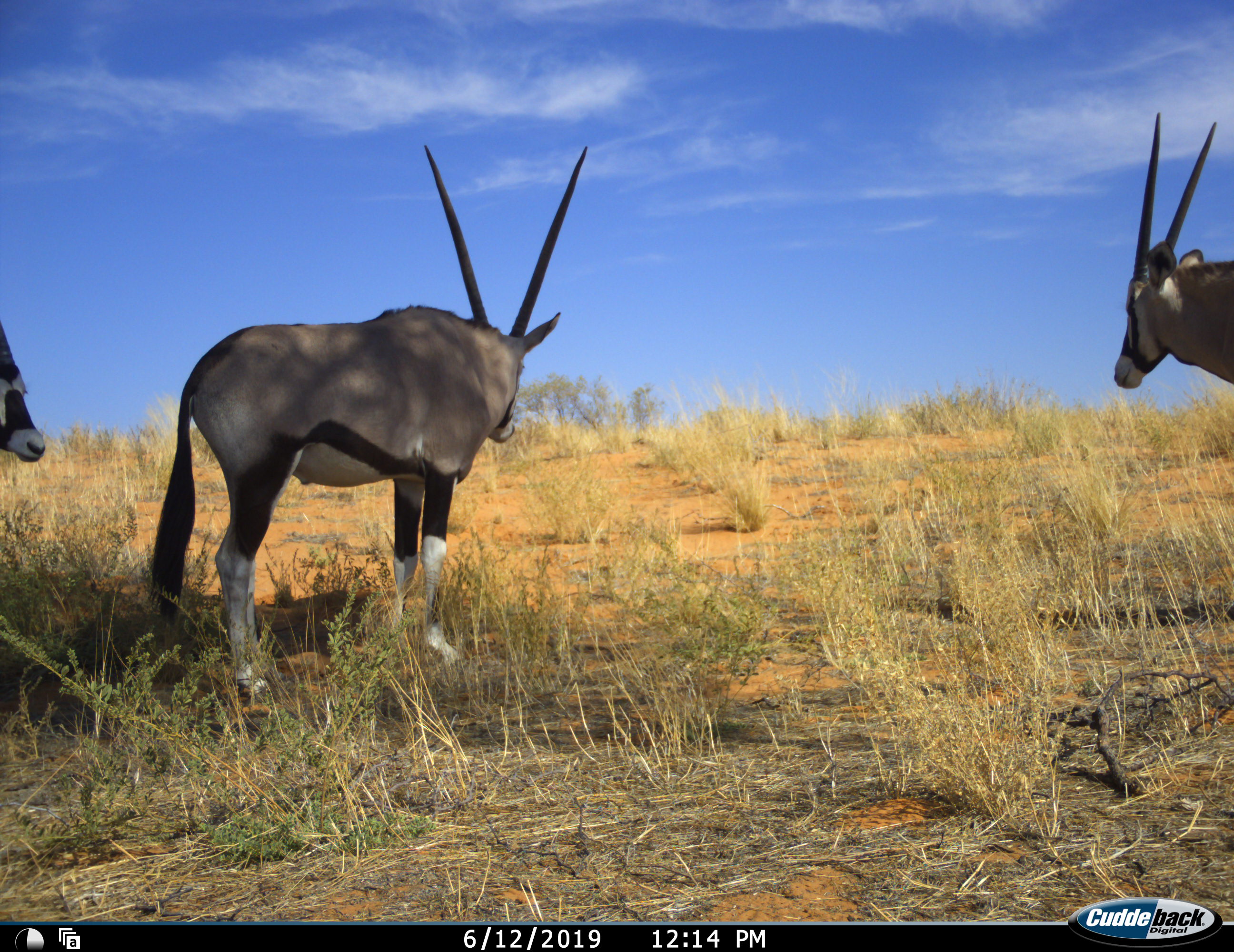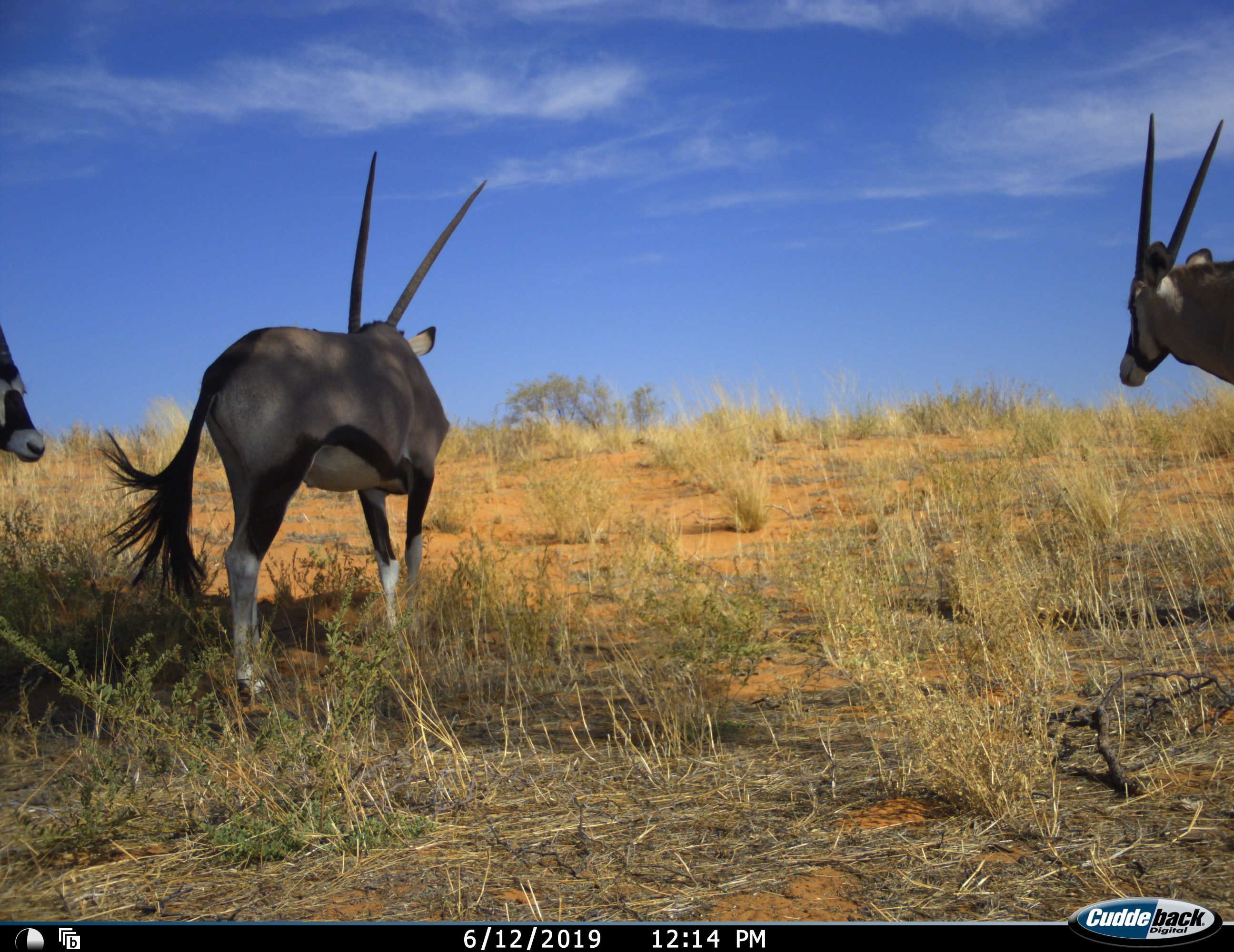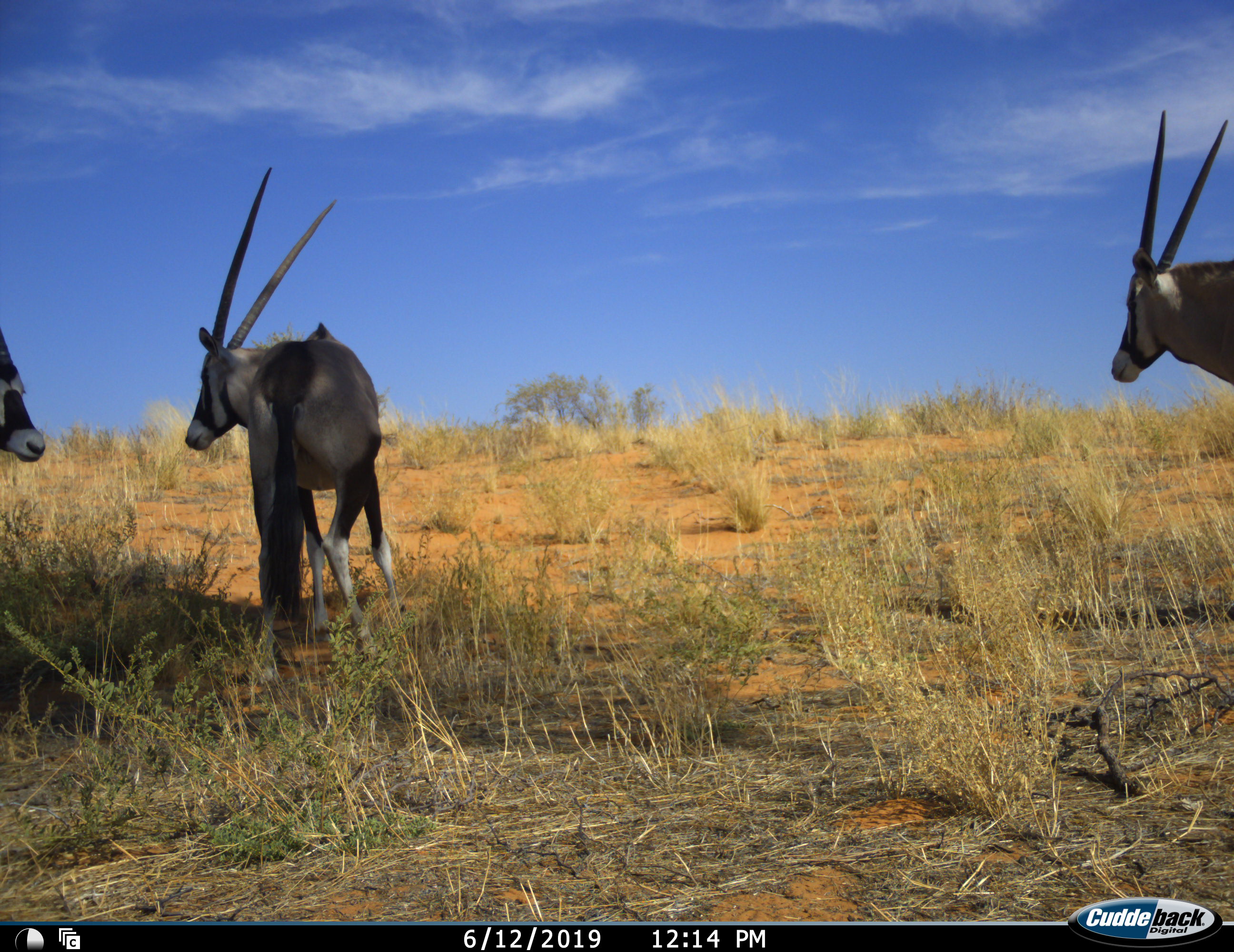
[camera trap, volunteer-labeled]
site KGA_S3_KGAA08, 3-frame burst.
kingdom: Animalia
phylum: Chordata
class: Mammalia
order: Artiodactyla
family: Bovidae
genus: Oryx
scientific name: Oryx gazella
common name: gemsbok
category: oryx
Oryx (gemsbok) (Oryx gazella), count 3. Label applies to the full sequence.